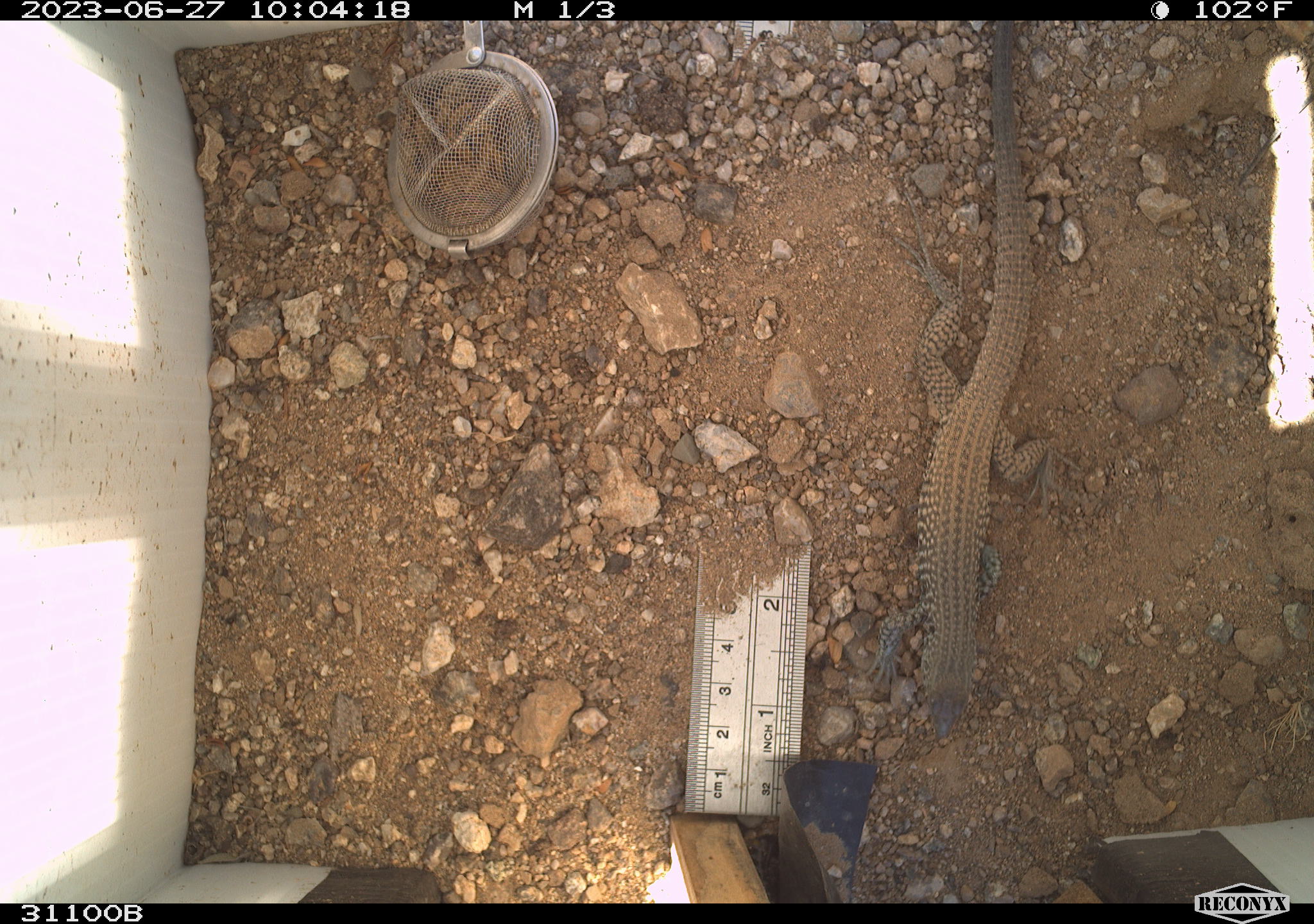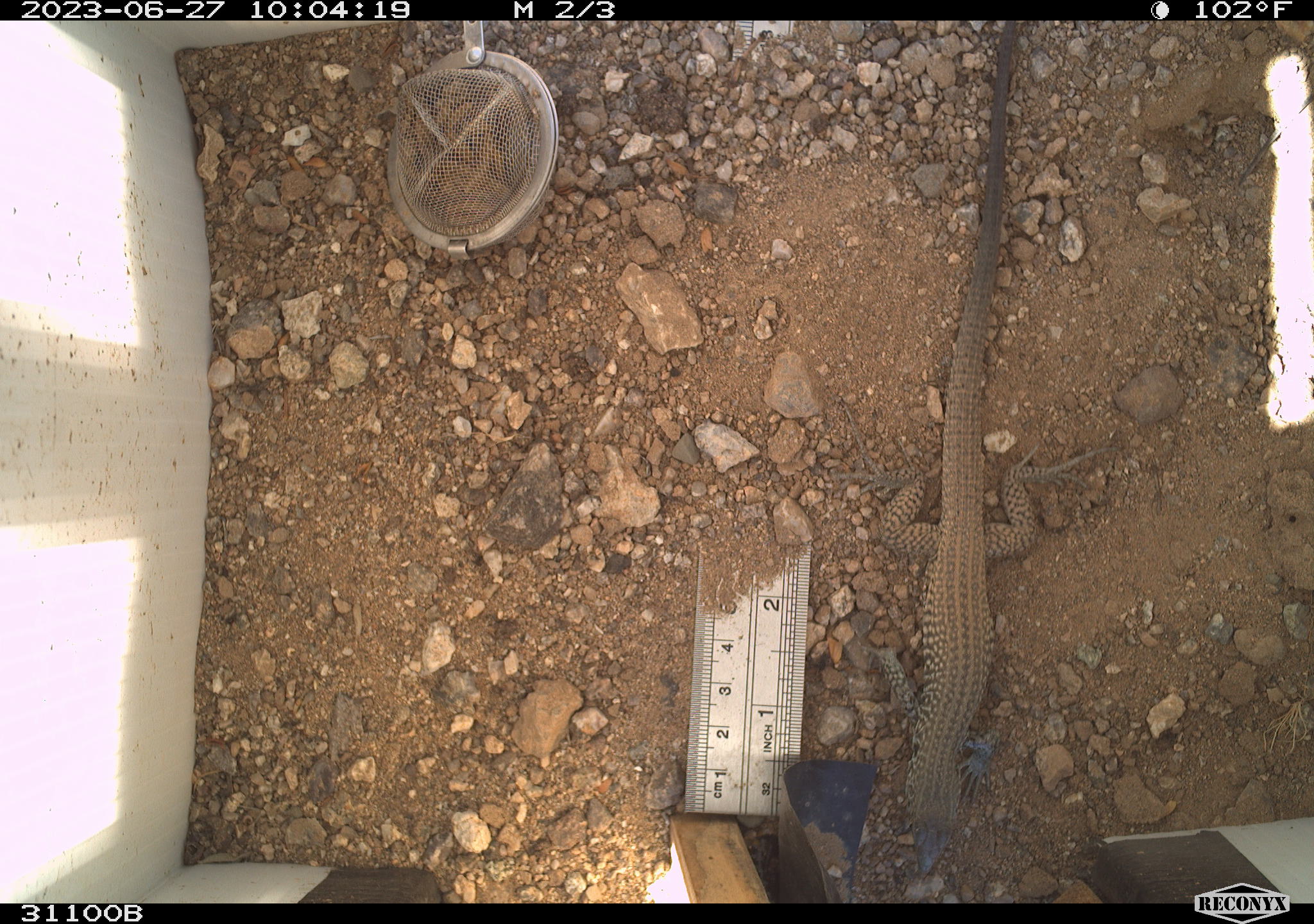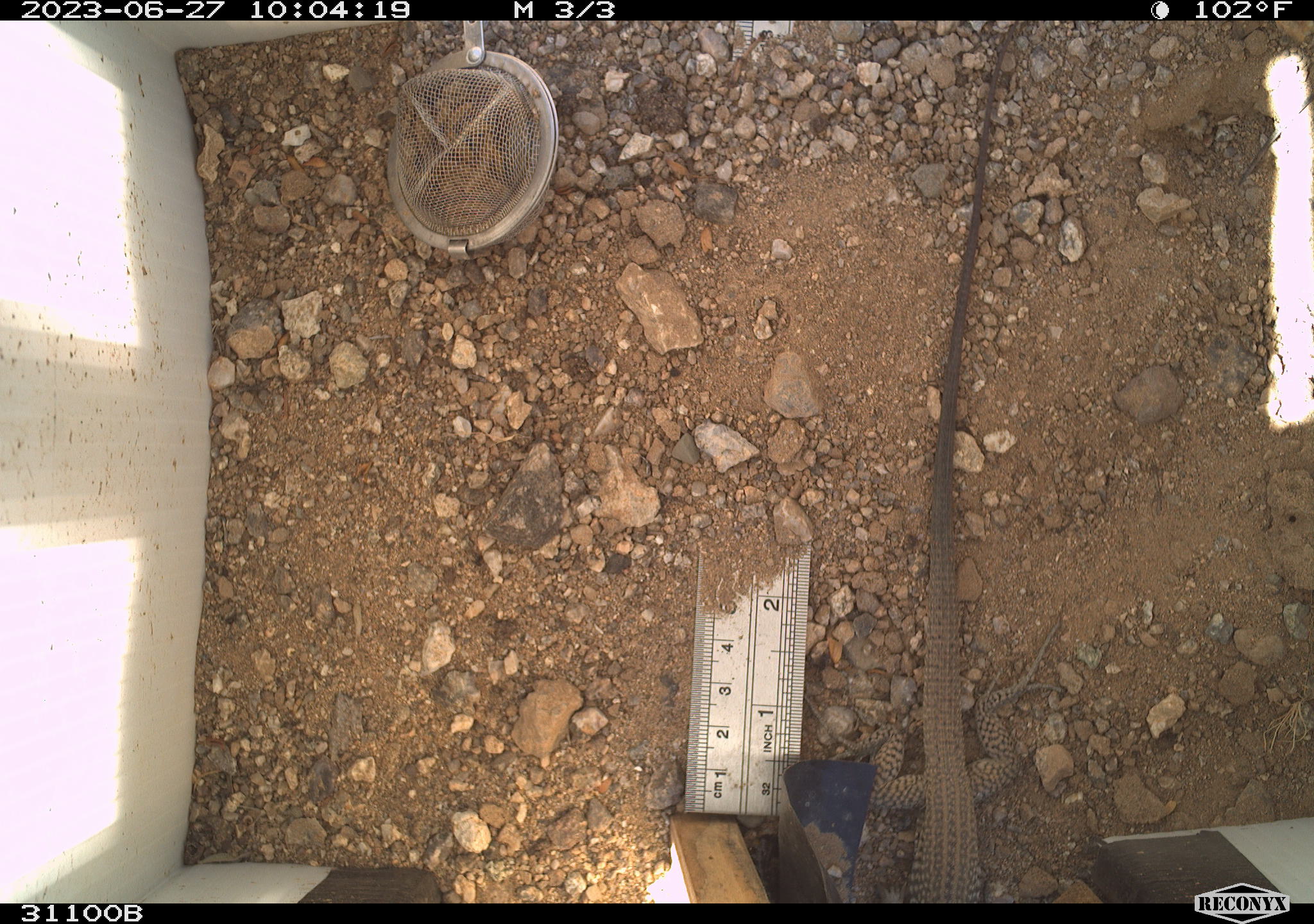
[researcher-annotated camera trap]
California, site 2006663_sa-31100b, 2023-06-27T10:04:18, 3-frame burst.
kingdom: Animalia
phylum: Chordata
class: Reptilia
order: Squamata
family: Teiidae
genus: Aspidoscelis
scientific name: Aspidoscelis tigris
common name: western whiptail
Western whiptail (Aspidoscelis tigris).